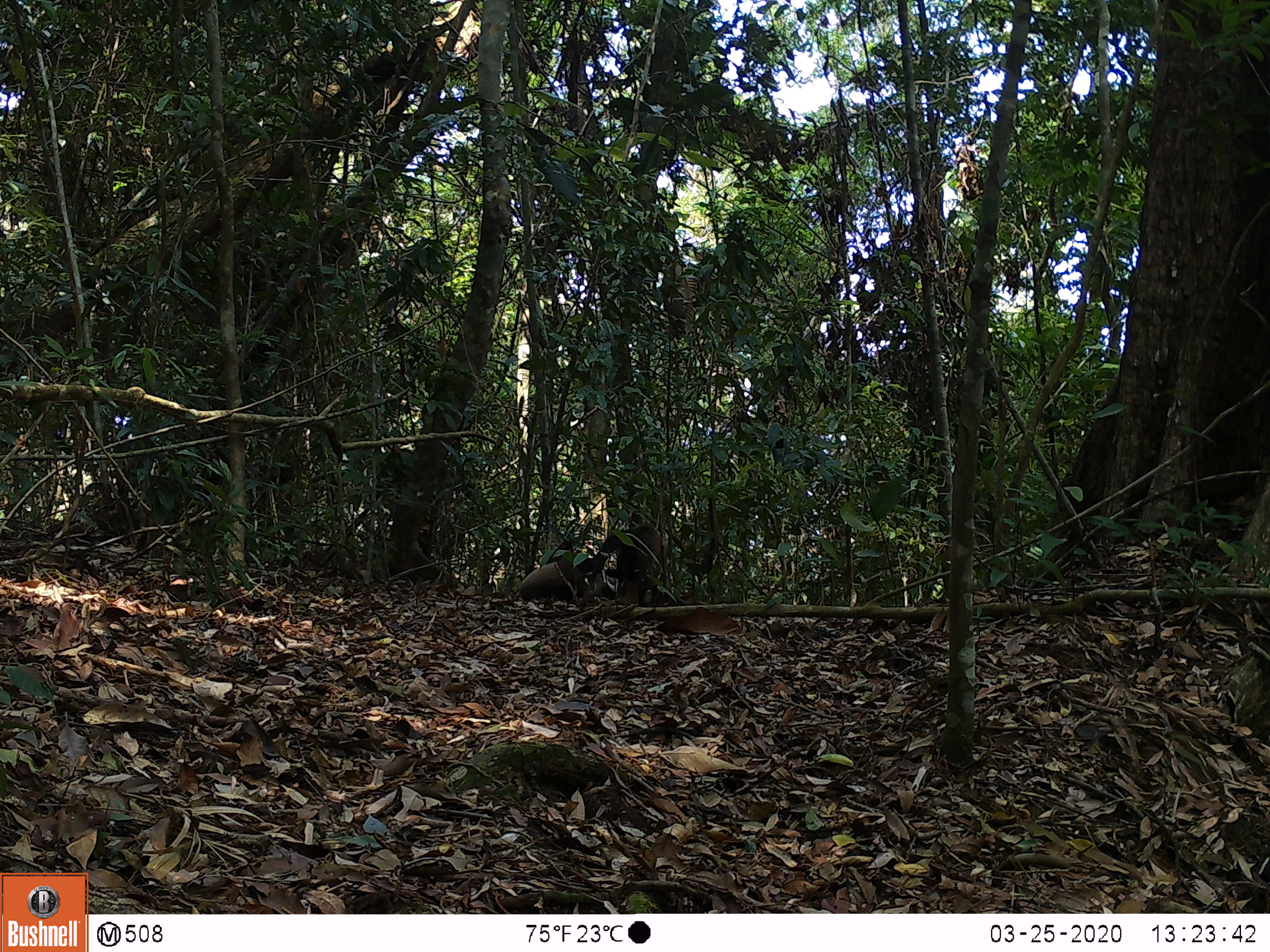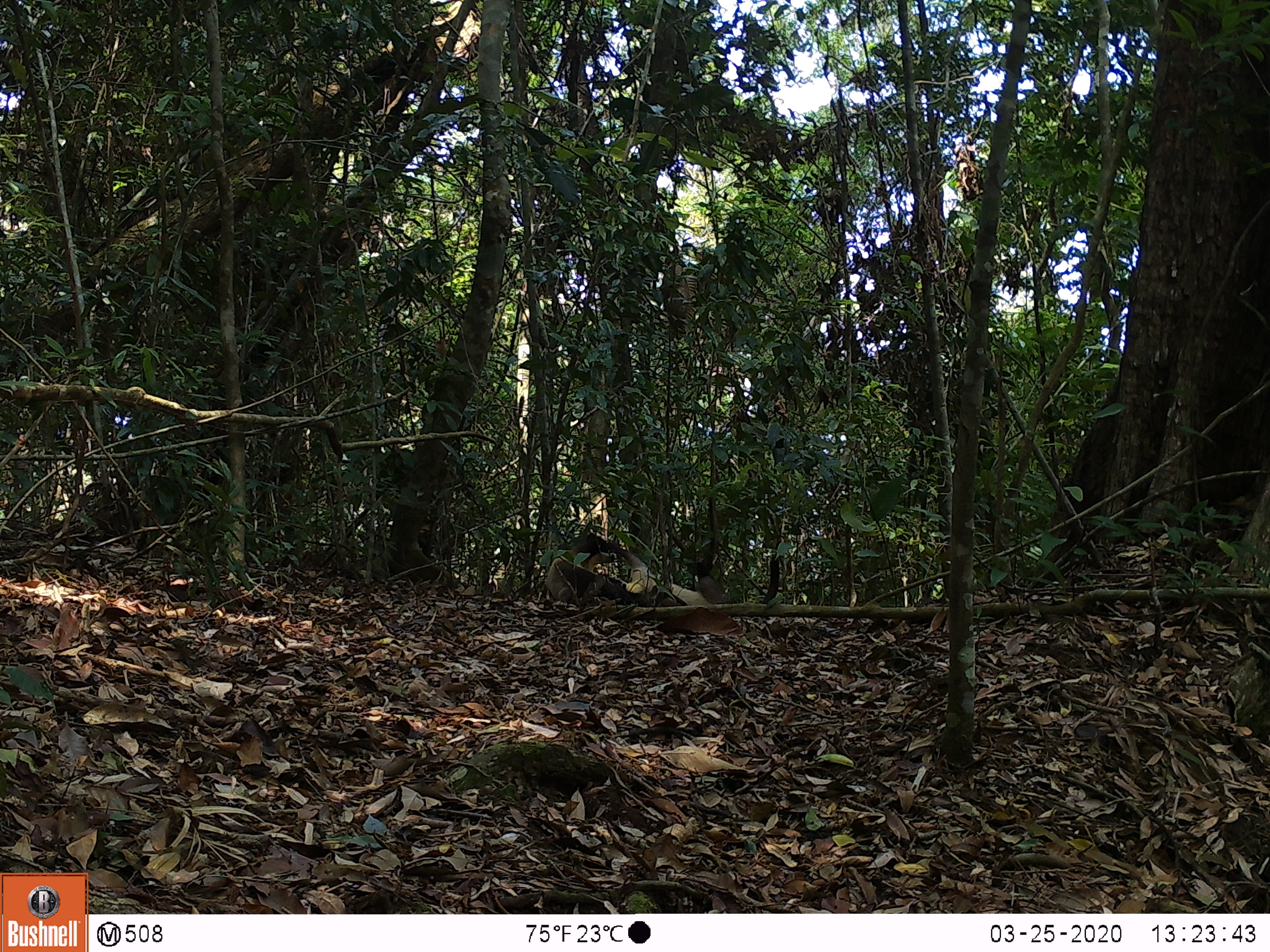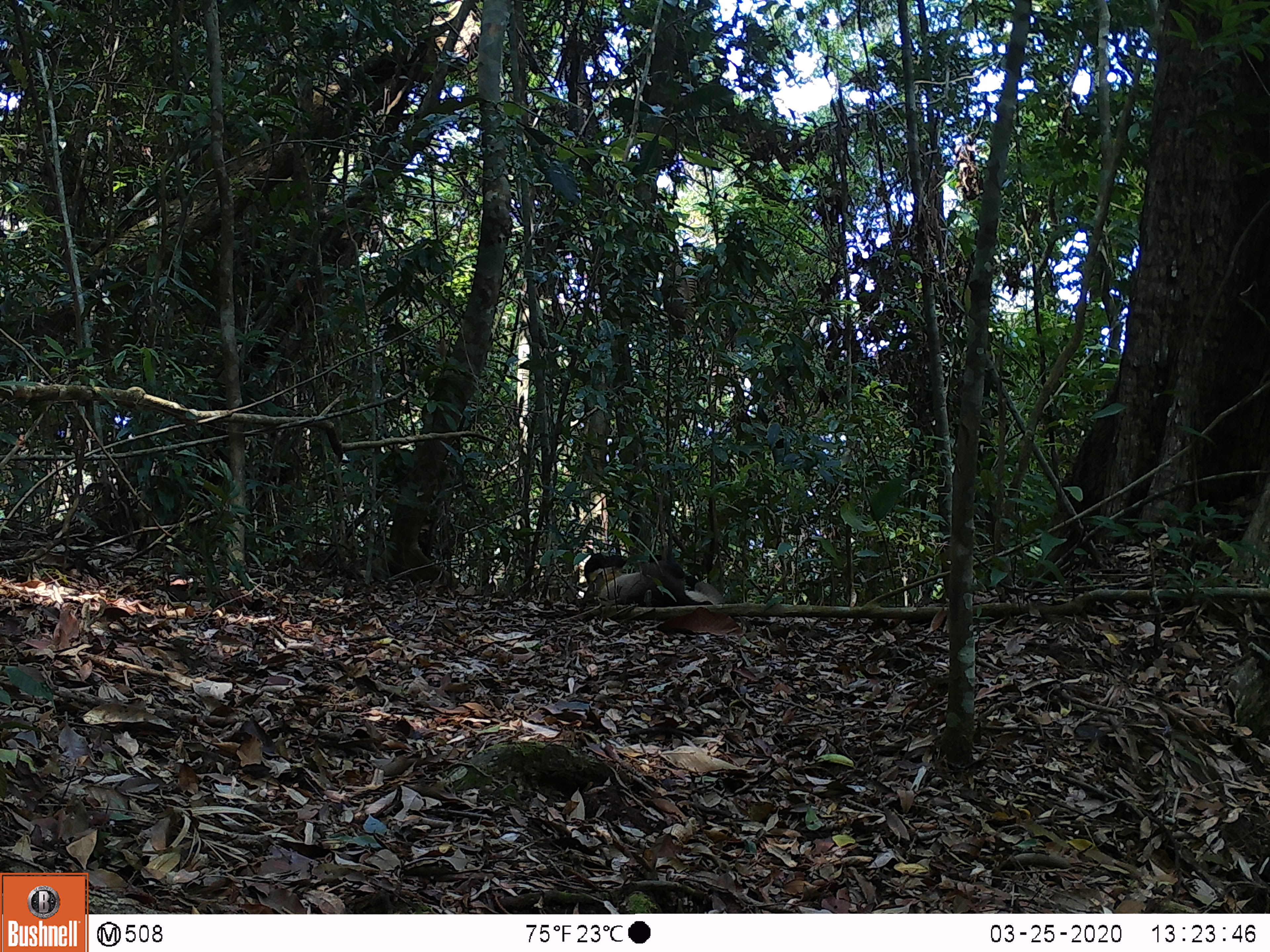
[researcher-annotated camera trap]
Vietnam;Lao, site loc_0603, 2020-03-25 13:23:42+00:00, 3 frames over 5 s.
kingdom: Animalia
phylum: Chordata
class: Mammalia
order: Carnivora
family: Mustelidae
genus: Martes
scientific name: Martes flavigula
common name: yellow-throated marten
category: yellow throated marten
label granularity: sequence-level